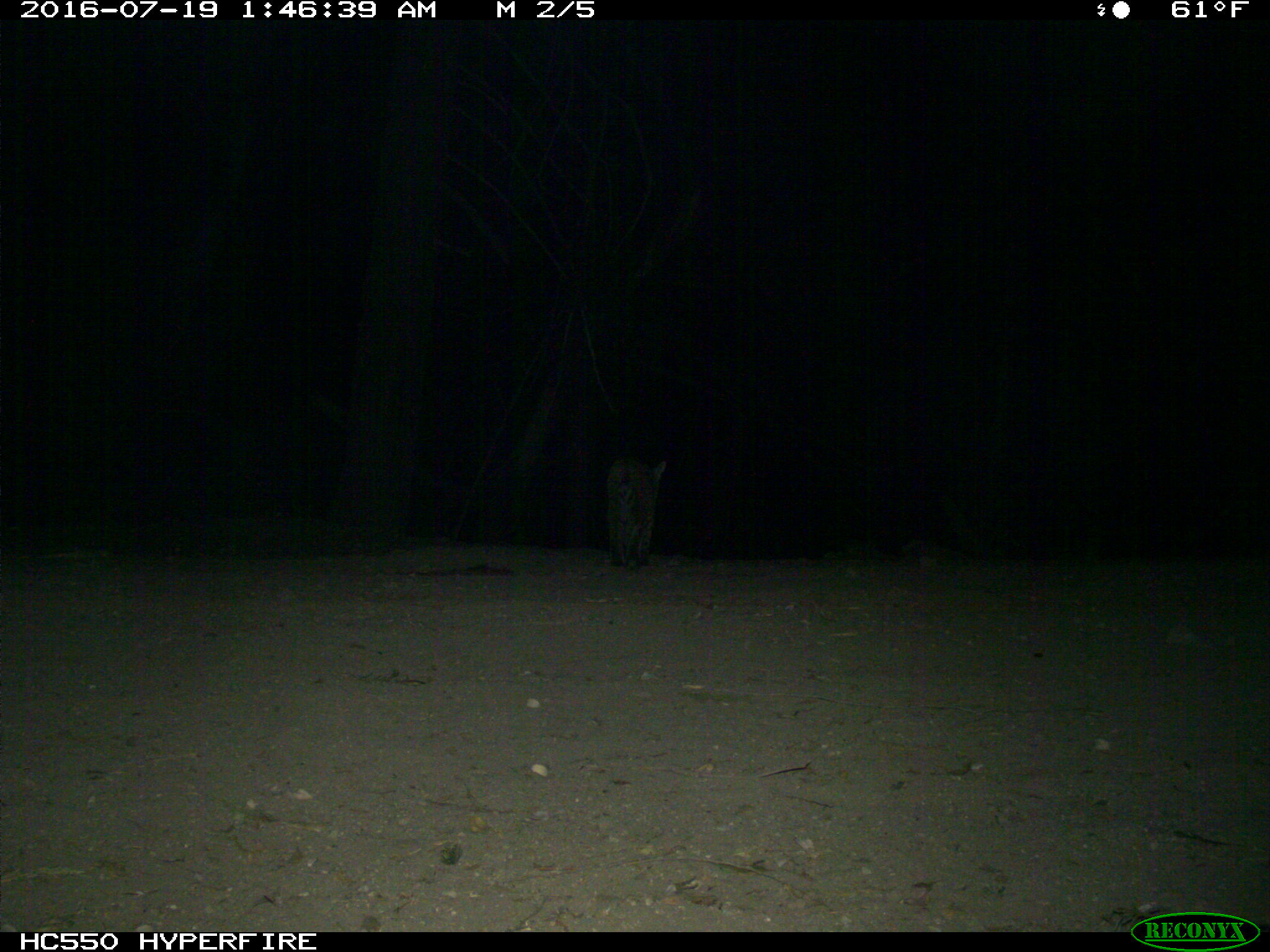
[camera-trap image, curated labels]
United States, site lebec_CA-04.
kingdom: Animalia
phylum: Chordata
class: Mammalia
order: Carnivora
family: Felidae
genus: Lynx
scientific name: Lynx rufus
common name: bobcat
Lynx rufus (bobcat).